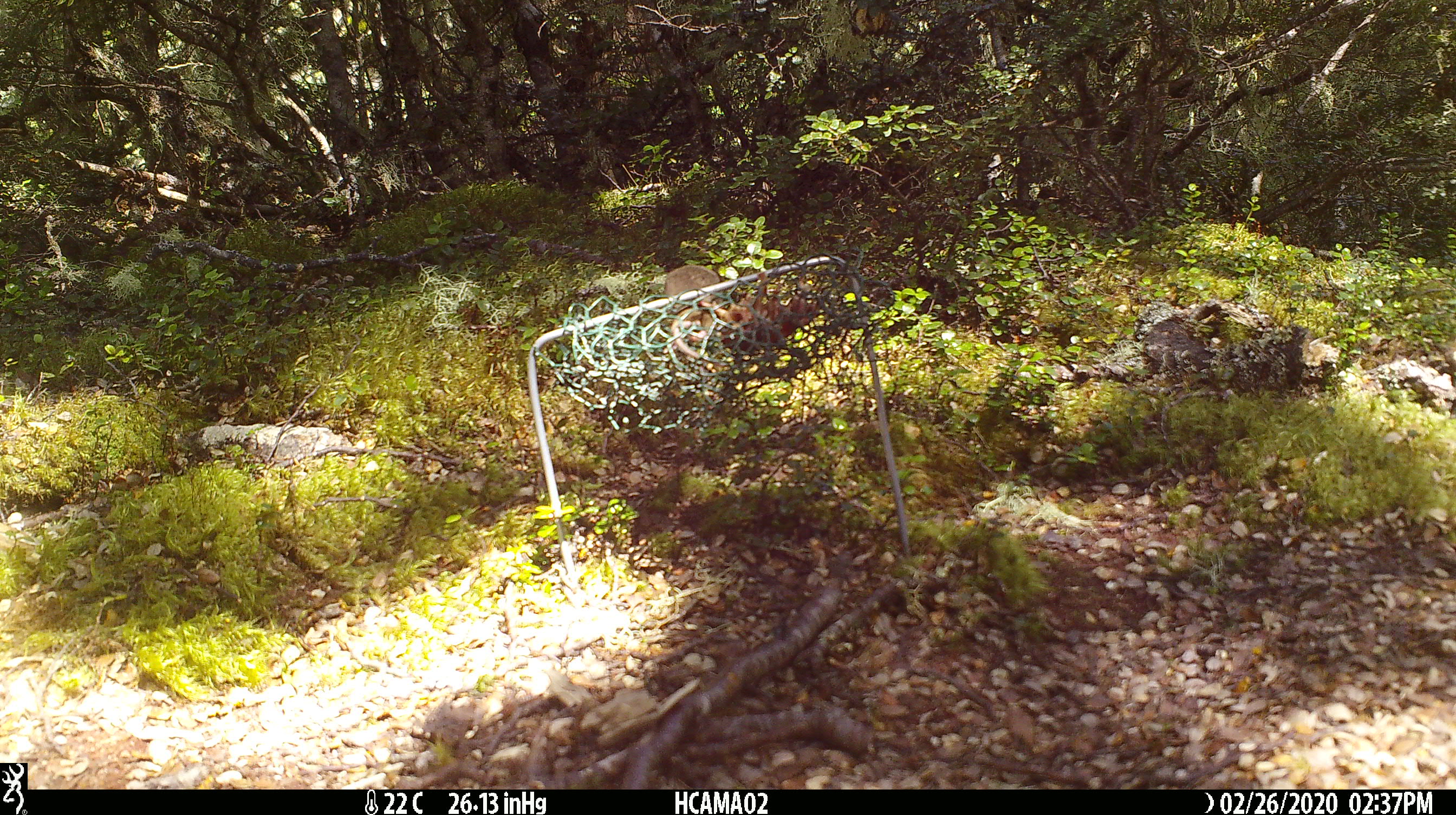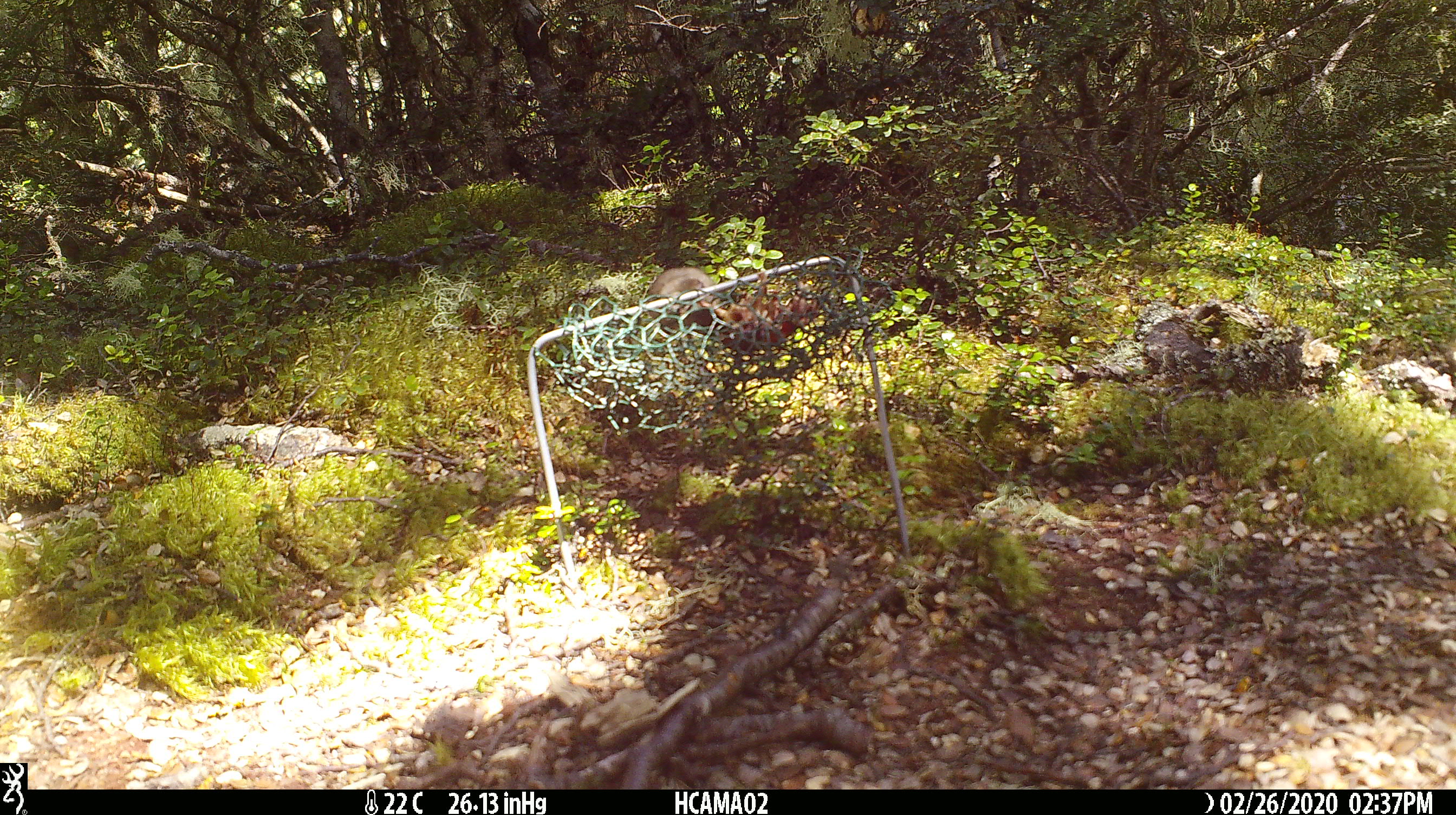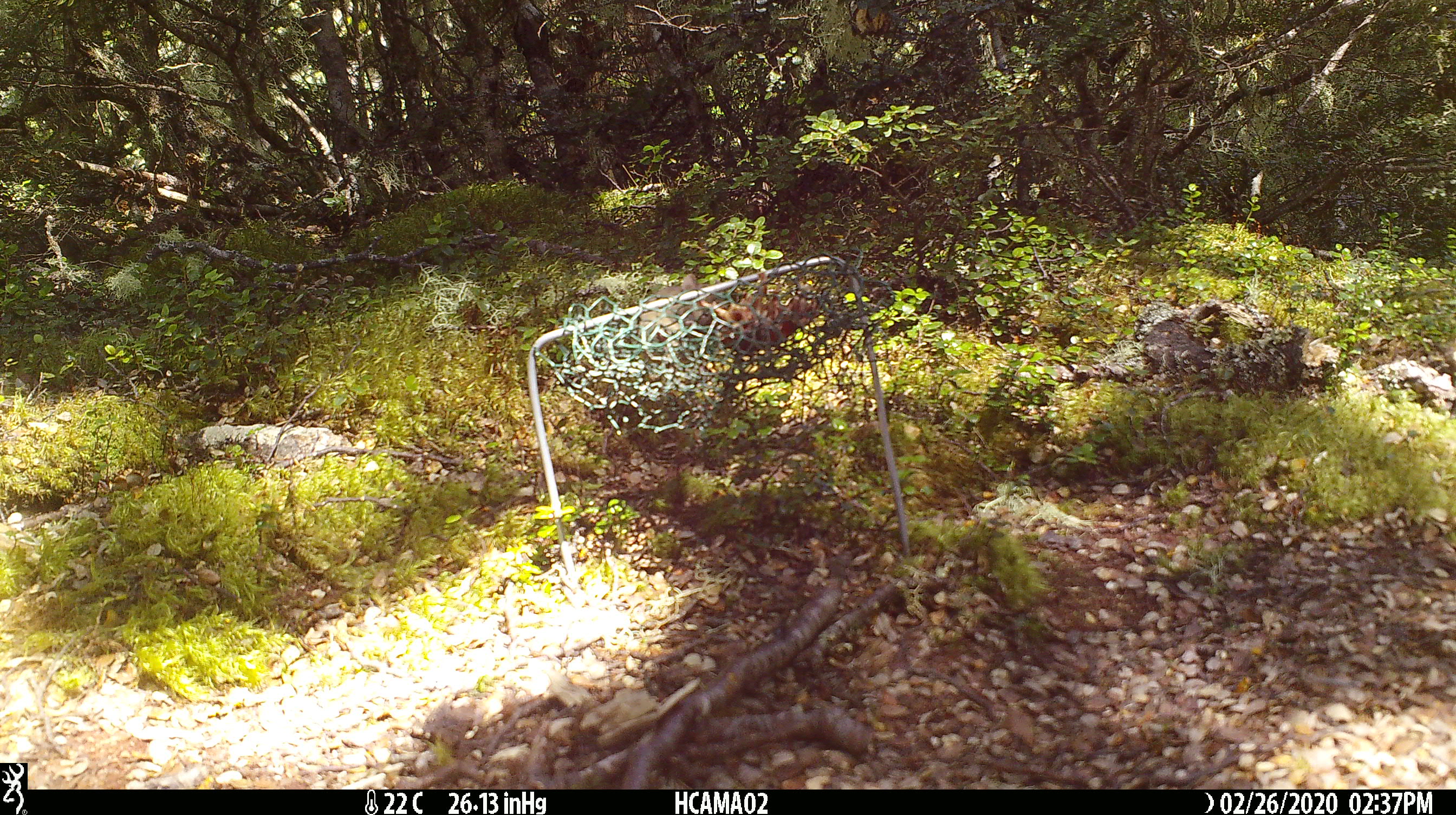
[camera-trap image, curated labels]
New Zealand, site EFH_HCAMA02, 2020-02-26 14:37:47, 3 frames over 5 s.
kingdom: Animalia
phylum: Chordata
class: Mammalia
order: Rodentia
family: Muridae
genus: Mus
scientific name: Mus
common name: mouse